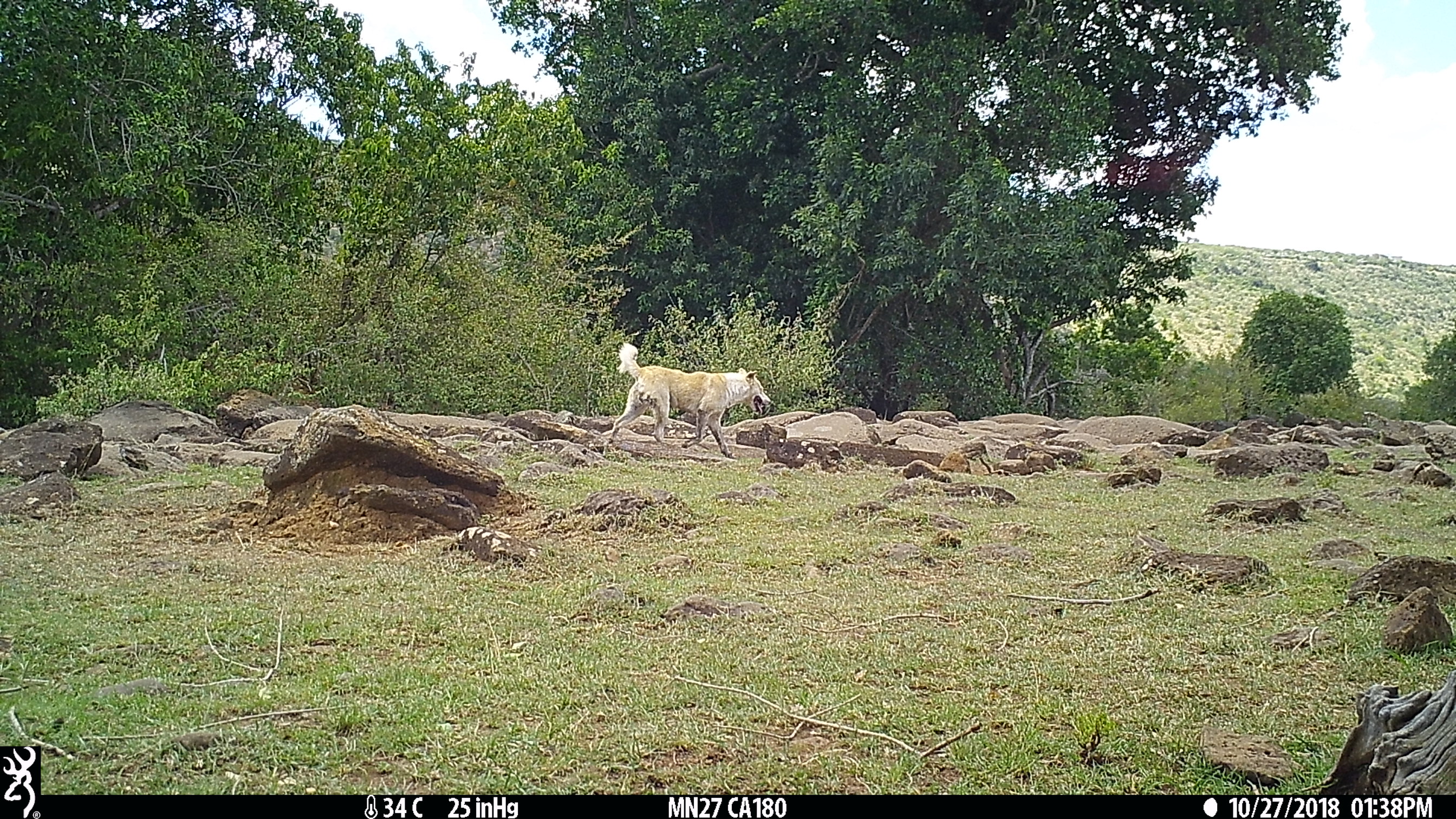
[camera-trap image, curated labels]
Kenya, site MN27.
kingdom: Animalia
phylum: Chordata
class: Mammalia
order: Carnivora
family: Canidae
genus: Canis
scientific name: Canis familiaris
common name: domestic dog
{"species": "domestic dog (Canis familiaris)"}